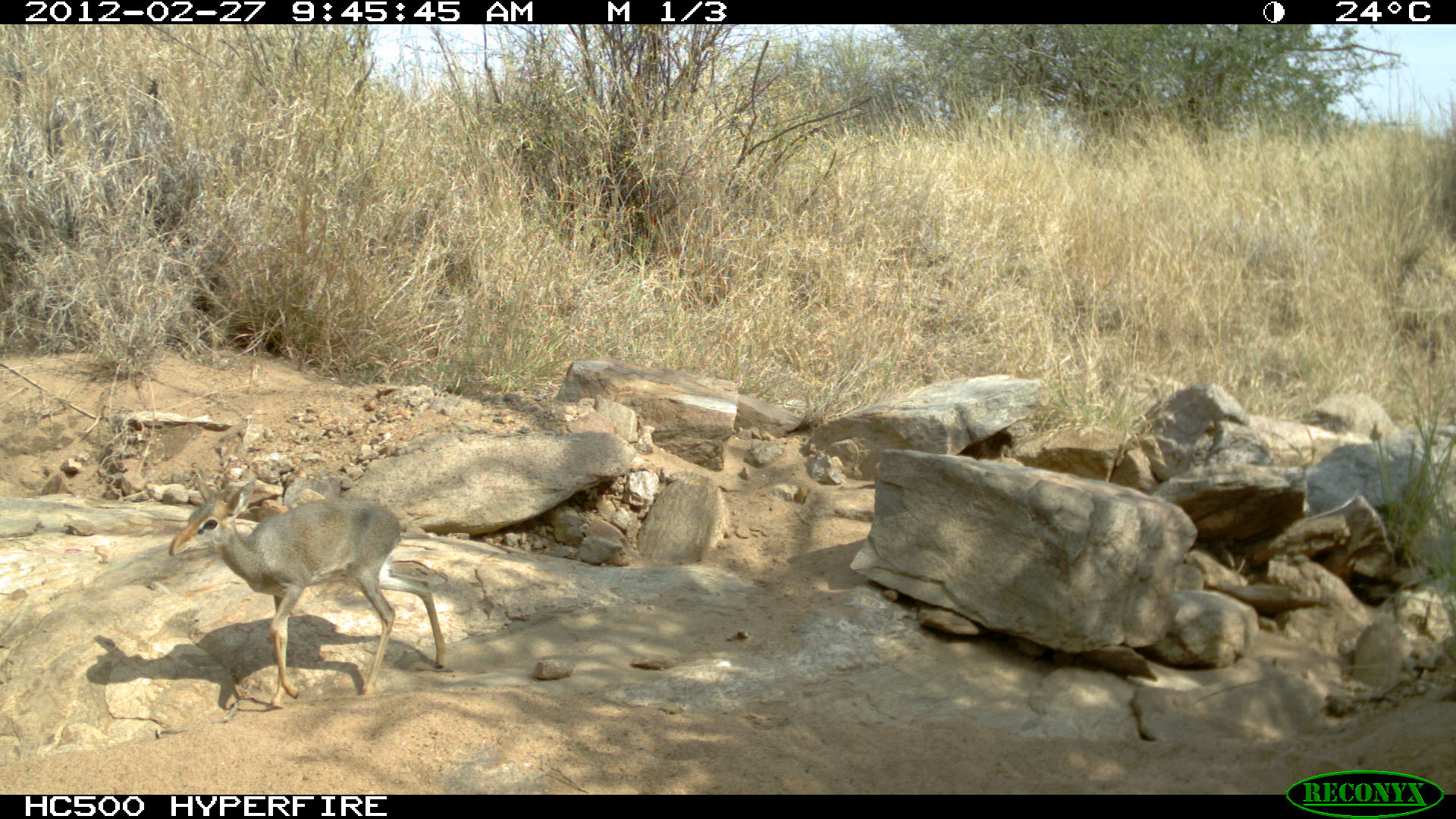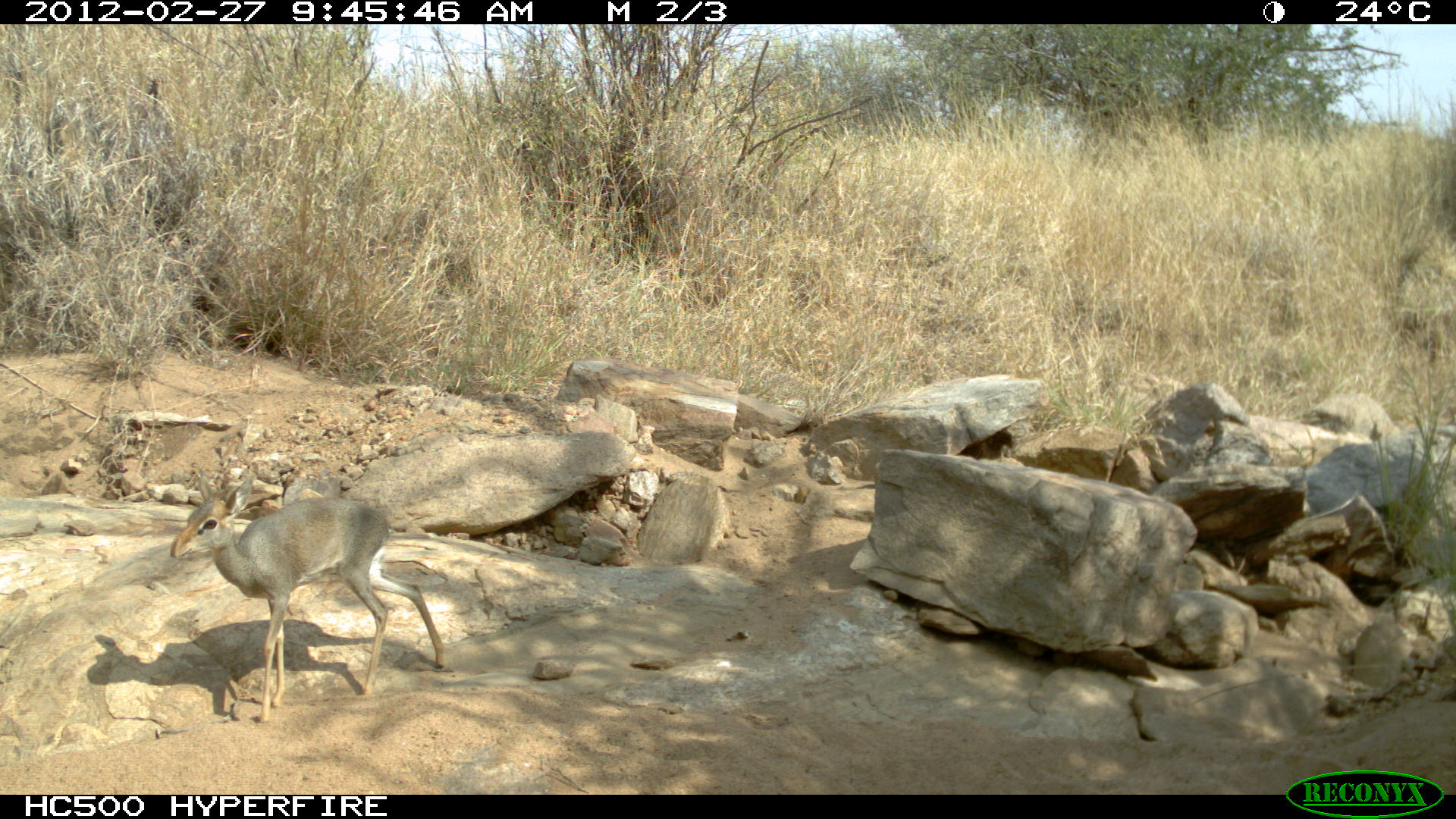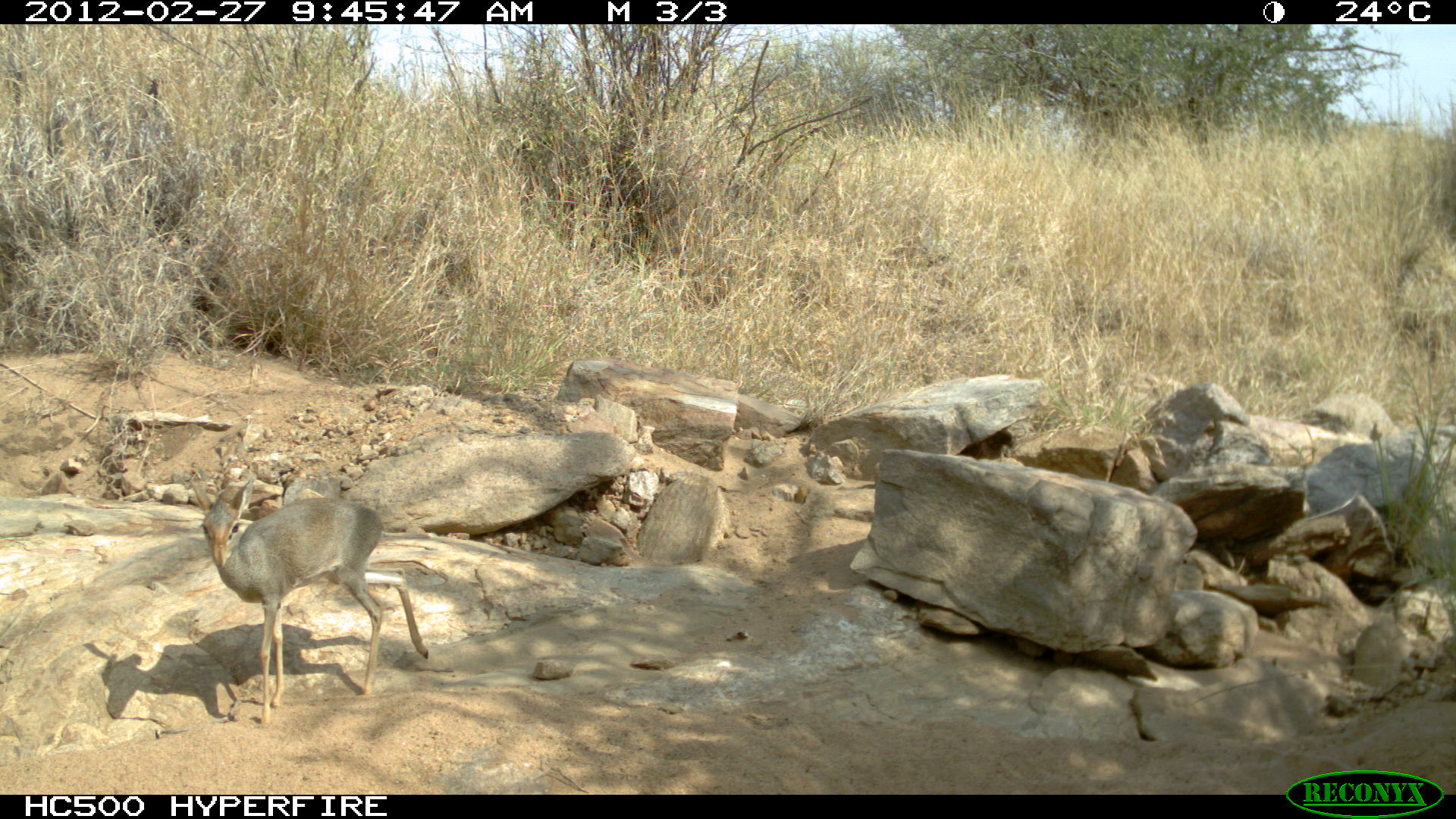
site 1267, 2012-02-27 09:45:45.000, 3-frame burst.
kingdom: Animalia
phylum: Chordata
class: Mammalia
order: Artiodactyla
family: Bovidae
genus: Madoqua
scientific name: Madoqua guentheri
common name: günther's dik-dik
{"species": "Madoqua guentheri (günther's dik-dik)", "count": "1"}